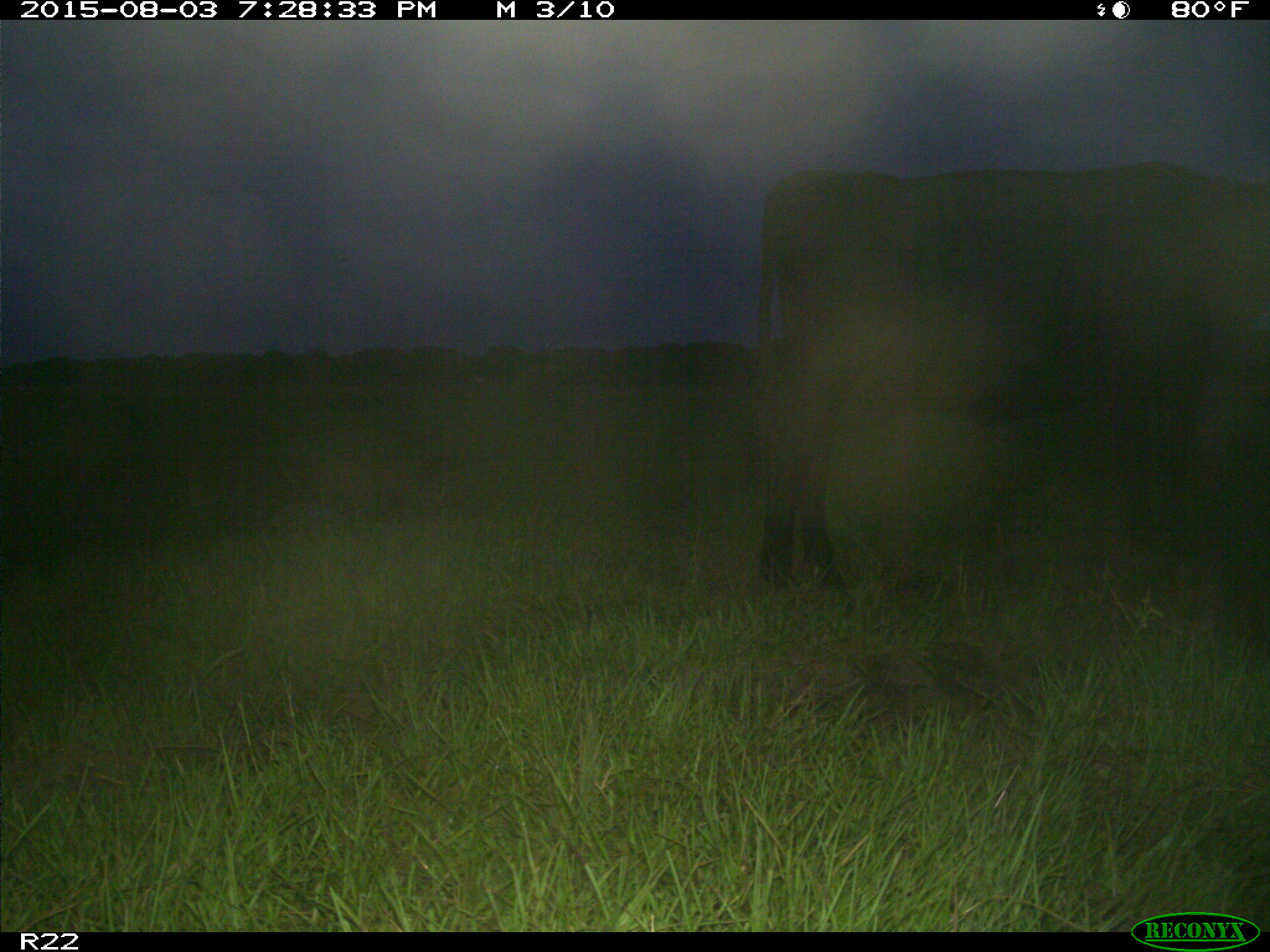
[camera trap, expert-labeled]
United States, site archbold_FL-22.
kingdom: Animalia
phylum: Chordata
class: Mammalia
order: Artiodactyla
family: Bovidae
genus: Bos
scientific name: Bos taurus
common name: domestic cow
Bos taurus (domestic cow).